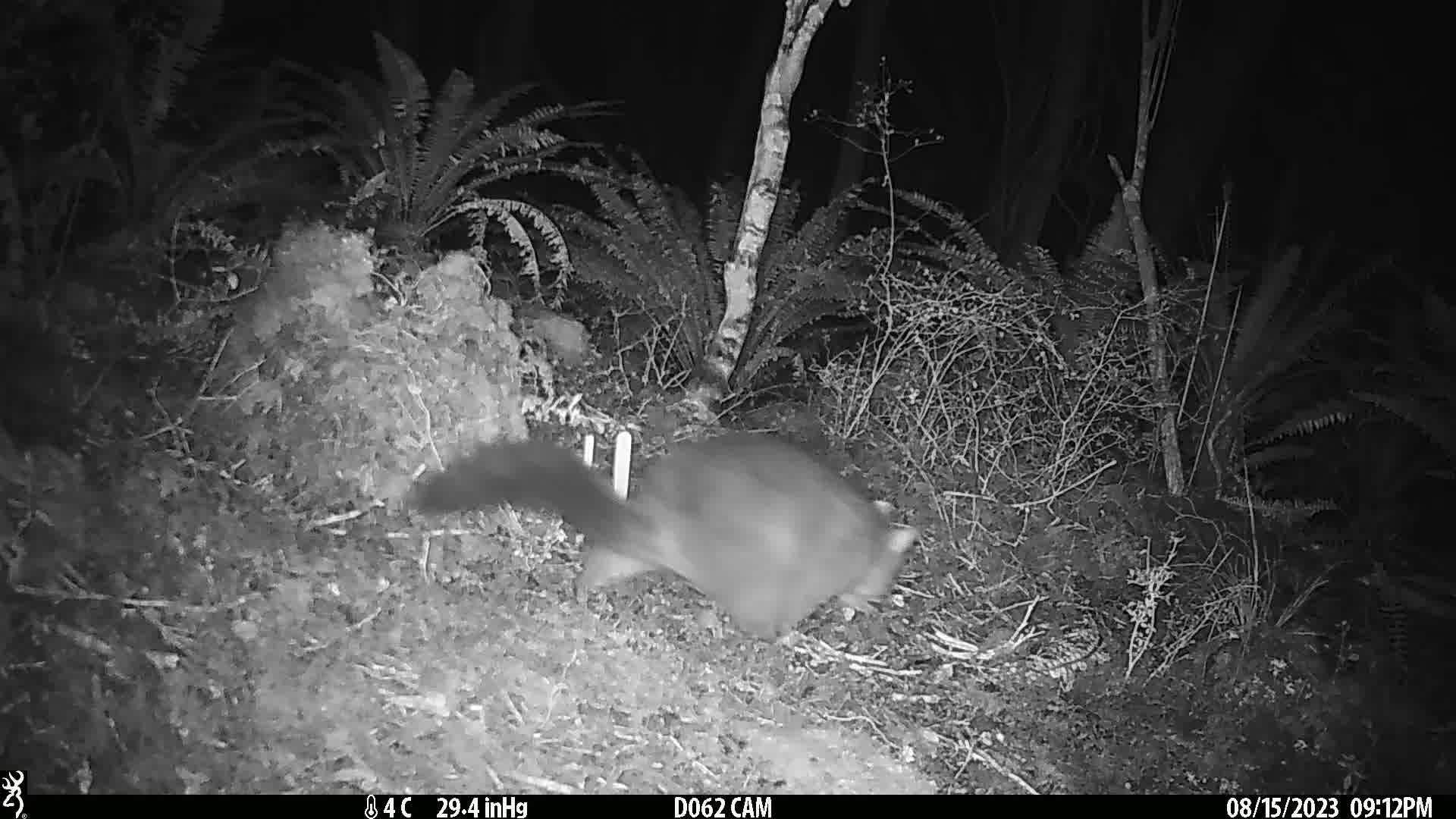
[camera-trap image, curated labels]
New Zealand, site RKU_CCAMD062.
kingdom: Animalia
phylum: Chordata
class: Mammalia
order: Diprotodontia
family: Phalangeridae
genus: Trichosurus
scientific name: Trichosurus vulpecula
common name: common brushtail possum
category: possum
Possum (common brushtail possum) (Trichosurus vulpecula).